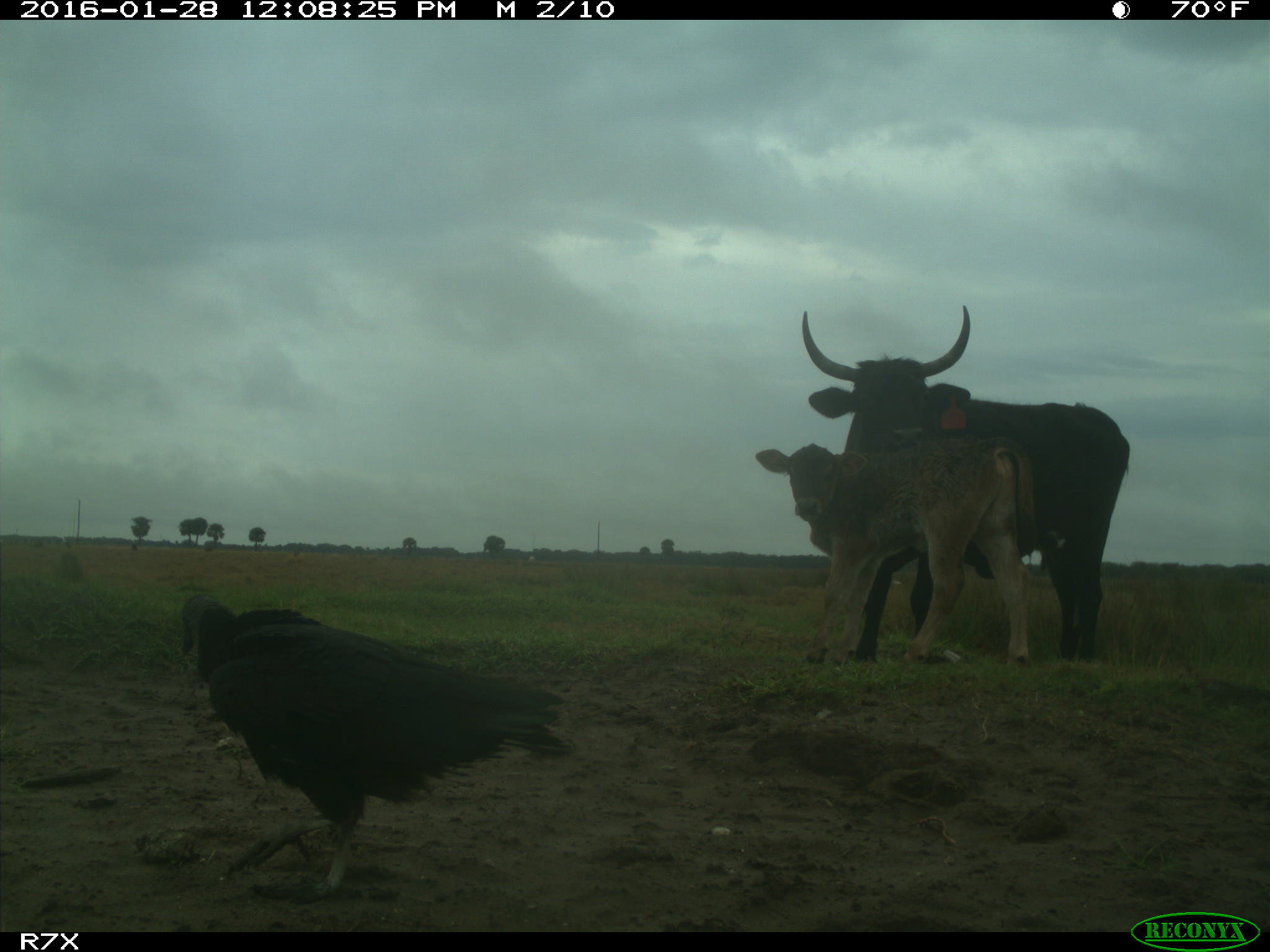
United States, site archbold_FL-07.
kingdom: Animalia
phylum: Chordata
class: Mammalia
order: Artiodactyla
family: Bovidae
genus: Bos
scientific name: Bos taurus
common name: domestic cow